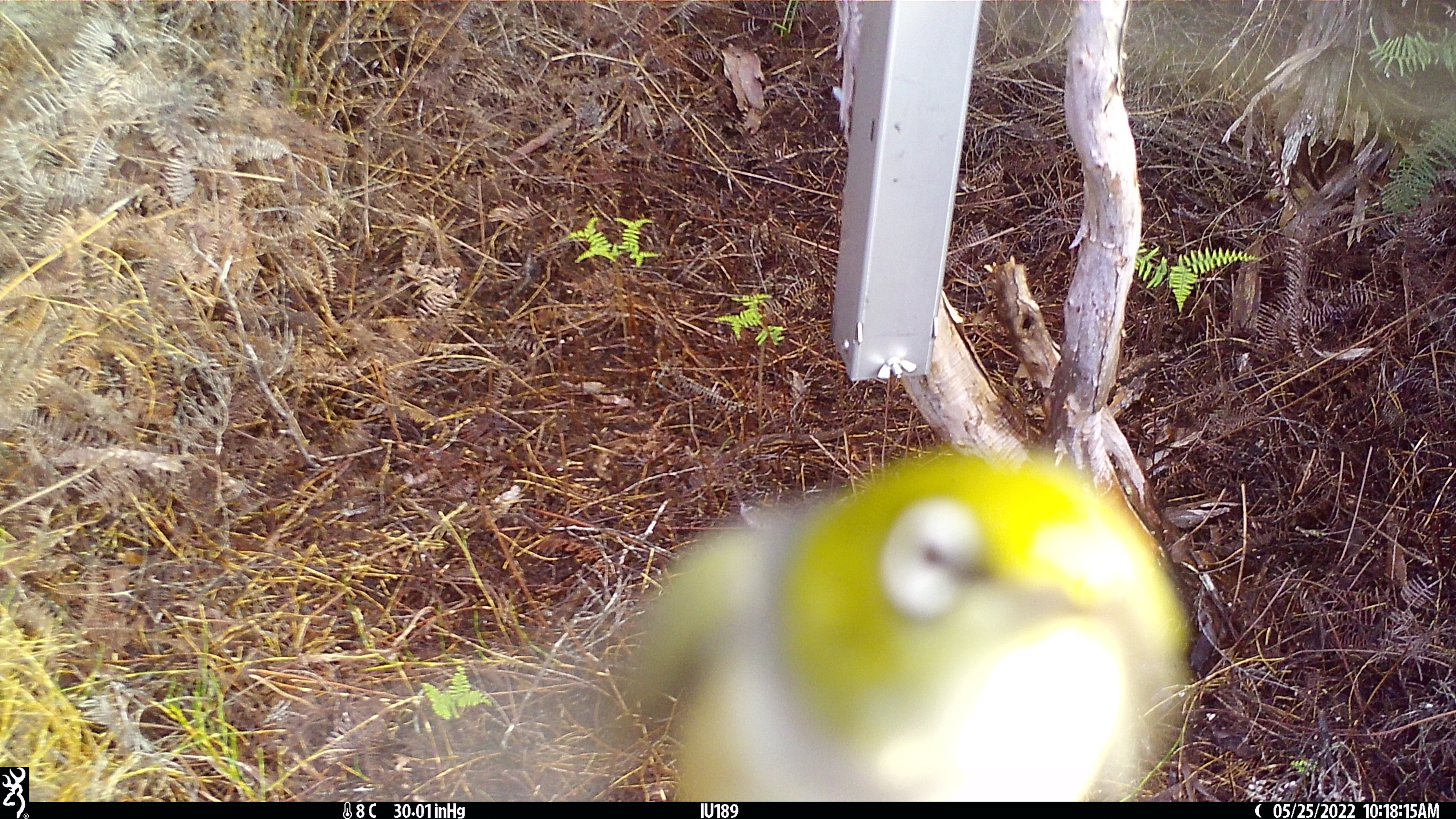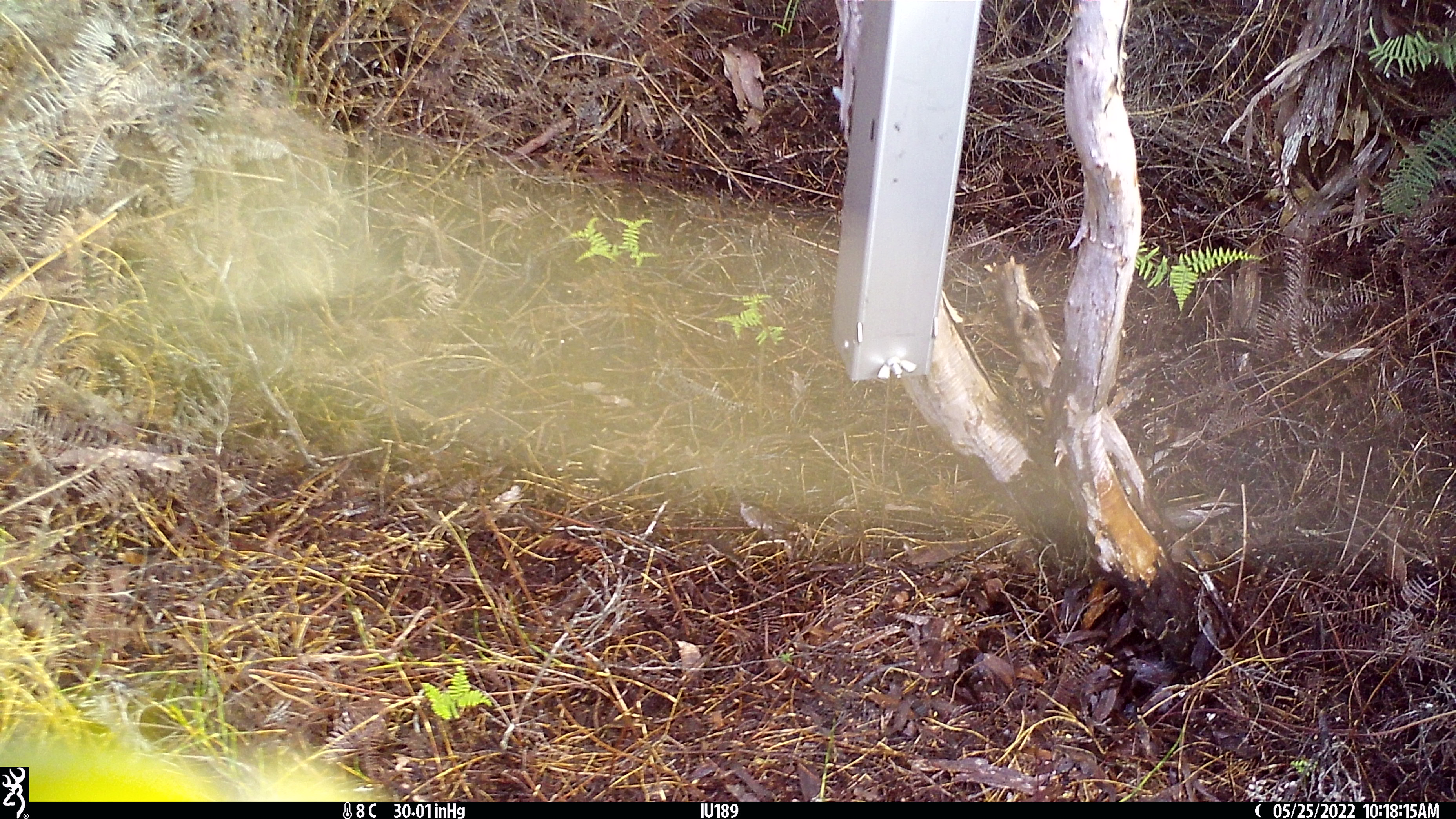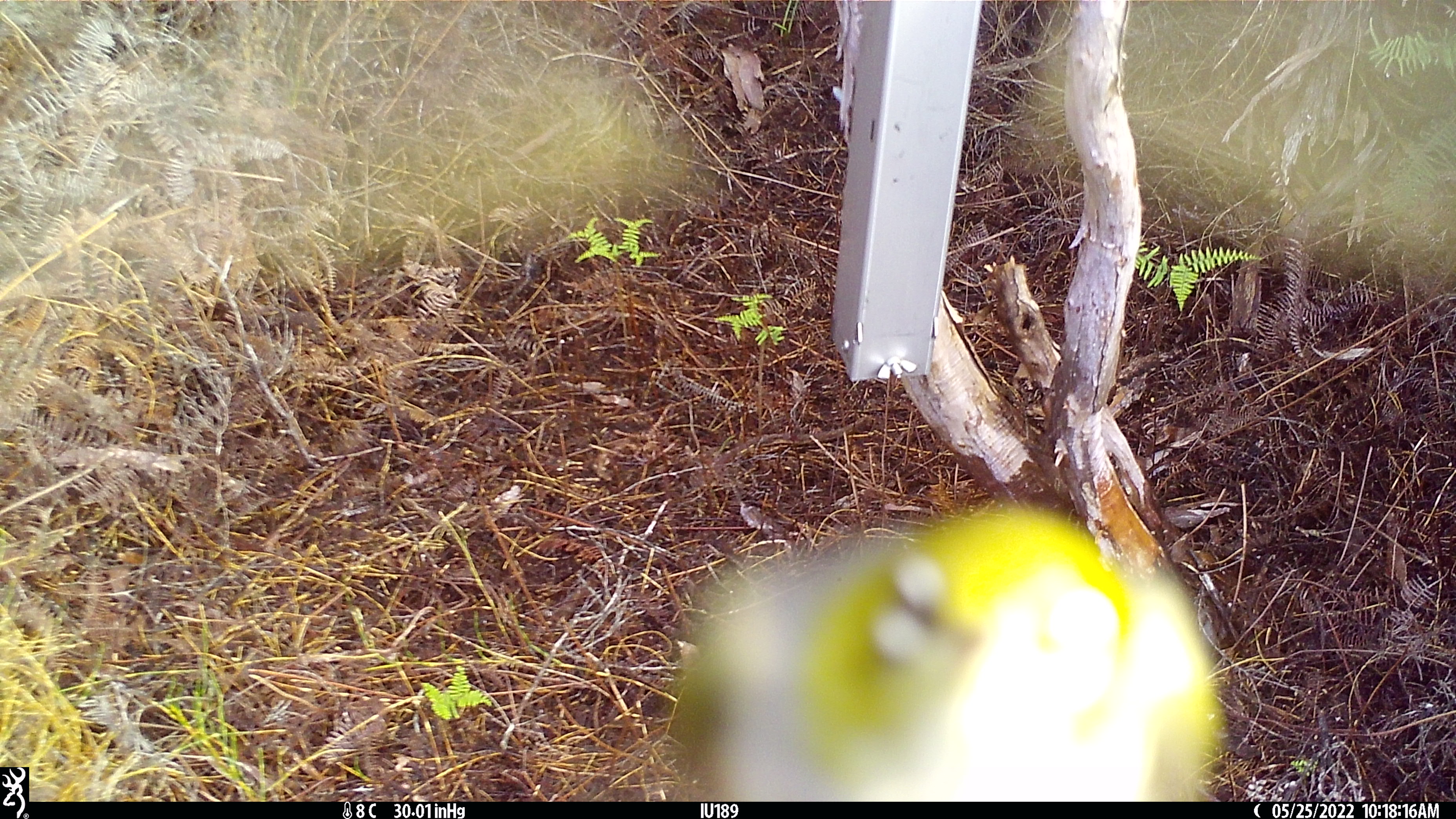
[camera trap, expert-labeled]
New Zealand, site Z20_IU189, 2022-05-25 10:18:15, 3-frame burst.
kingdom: Animalia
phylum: Chordata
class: Aves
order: Passeriformes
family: Zosteropidae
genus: Zosterops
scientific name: Zosterops lateralis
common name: silvereye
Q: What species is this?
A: Silvereye (Zosterops lateralis).